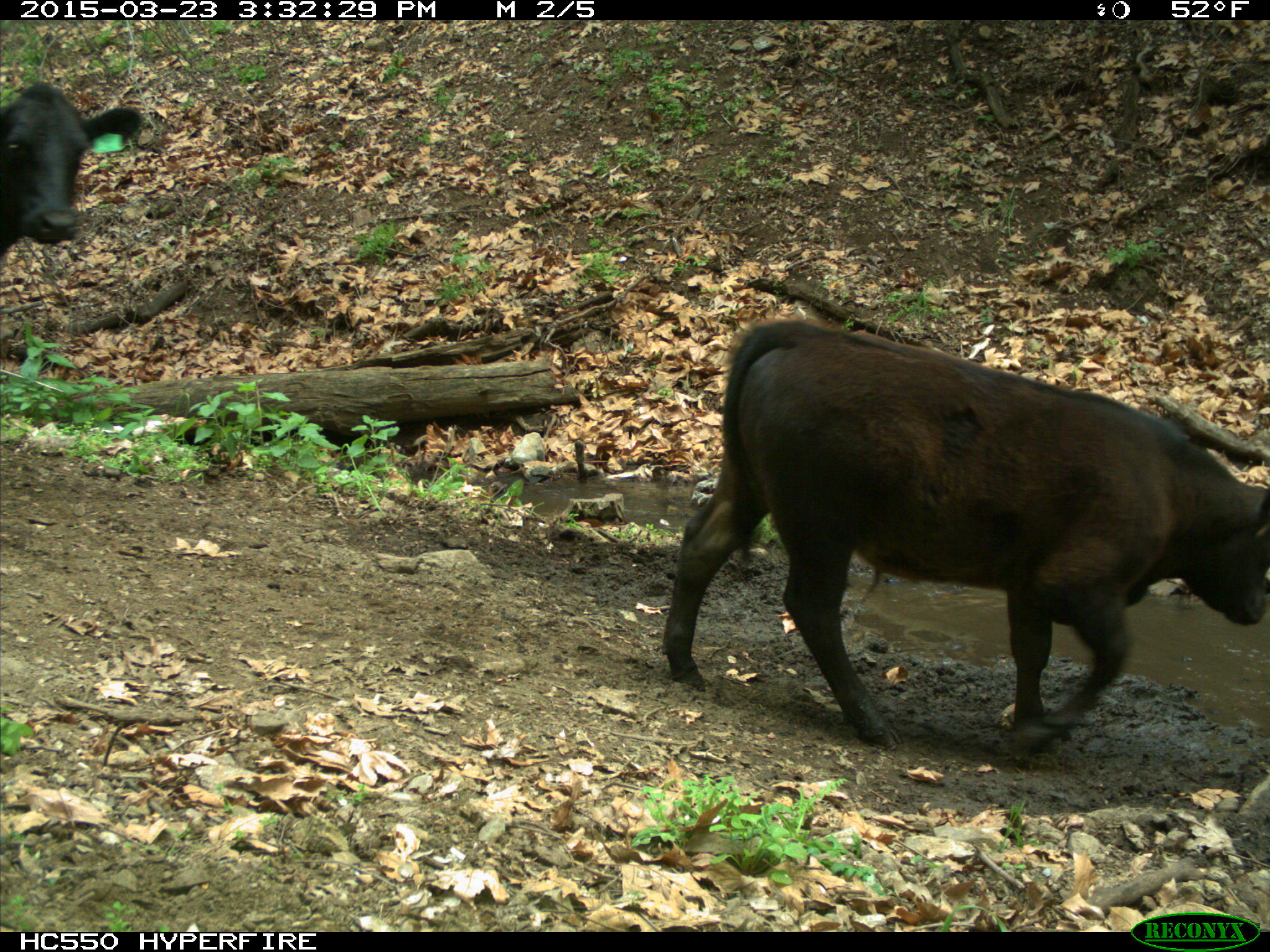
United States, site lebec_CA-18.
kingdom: Animalia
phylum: Chordata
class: Mammalia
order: Artiodactyla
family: Bovidae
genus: Bos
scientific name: Bos taurus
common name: domestic cow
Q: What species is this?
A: Bos taurus (domestic cow).